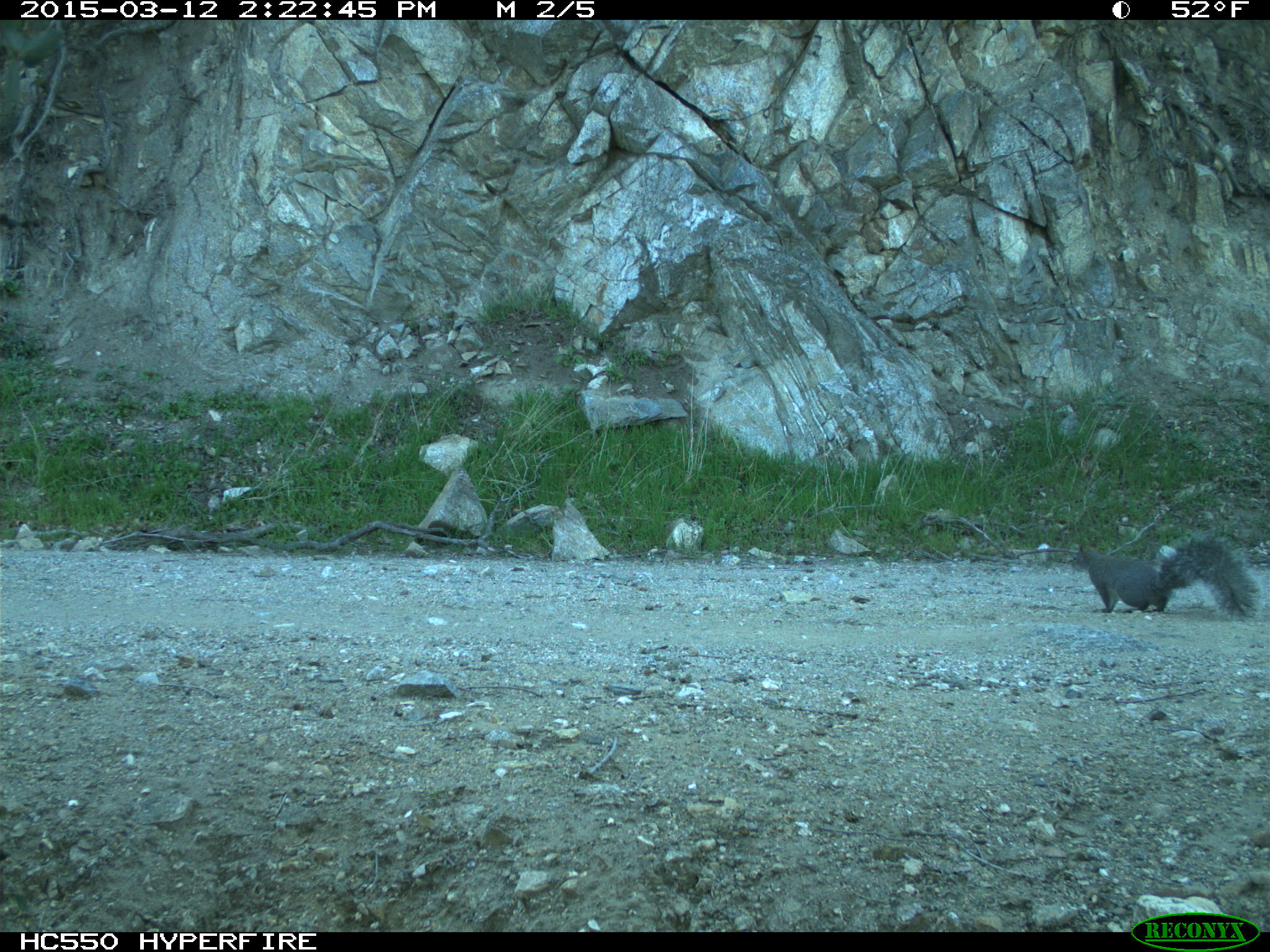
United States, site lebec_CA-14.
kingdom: Animalia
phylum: Chordata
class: Mammalia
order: Rodentia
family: Sciuridae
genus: Sciurus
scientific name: Sciurus carolinensis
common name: eastern gray squirrel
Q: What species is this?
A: Sciurus carolinensis (eastern gray squirrel).